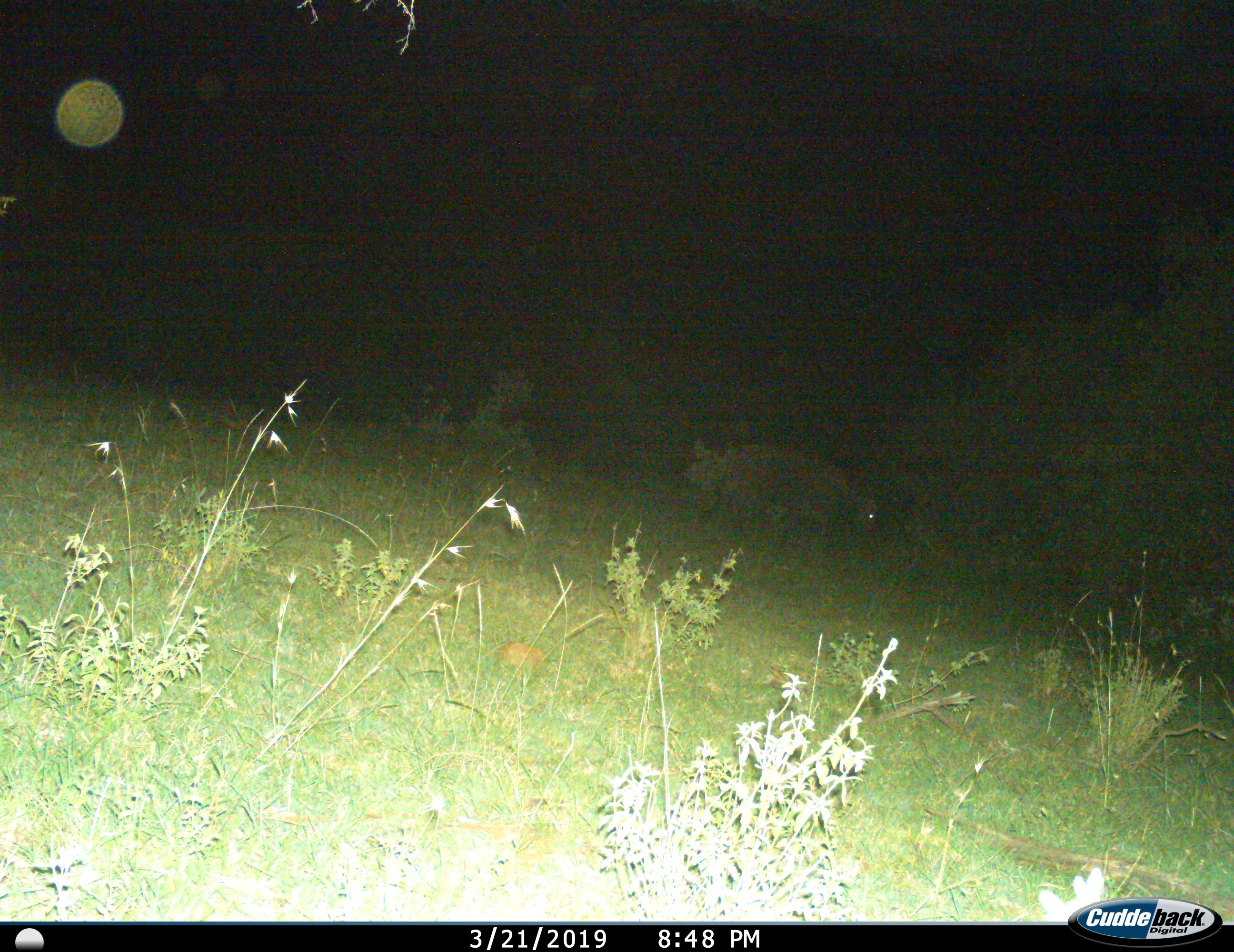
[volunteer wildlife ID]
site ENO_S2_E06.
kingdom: Animalia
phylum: Chordata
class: Mammalia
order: Artiodactyla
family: Bovidae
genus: Syncerus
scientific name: Syncerus caffer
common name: african buffalo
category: buffalo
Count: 1.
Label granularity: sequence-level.